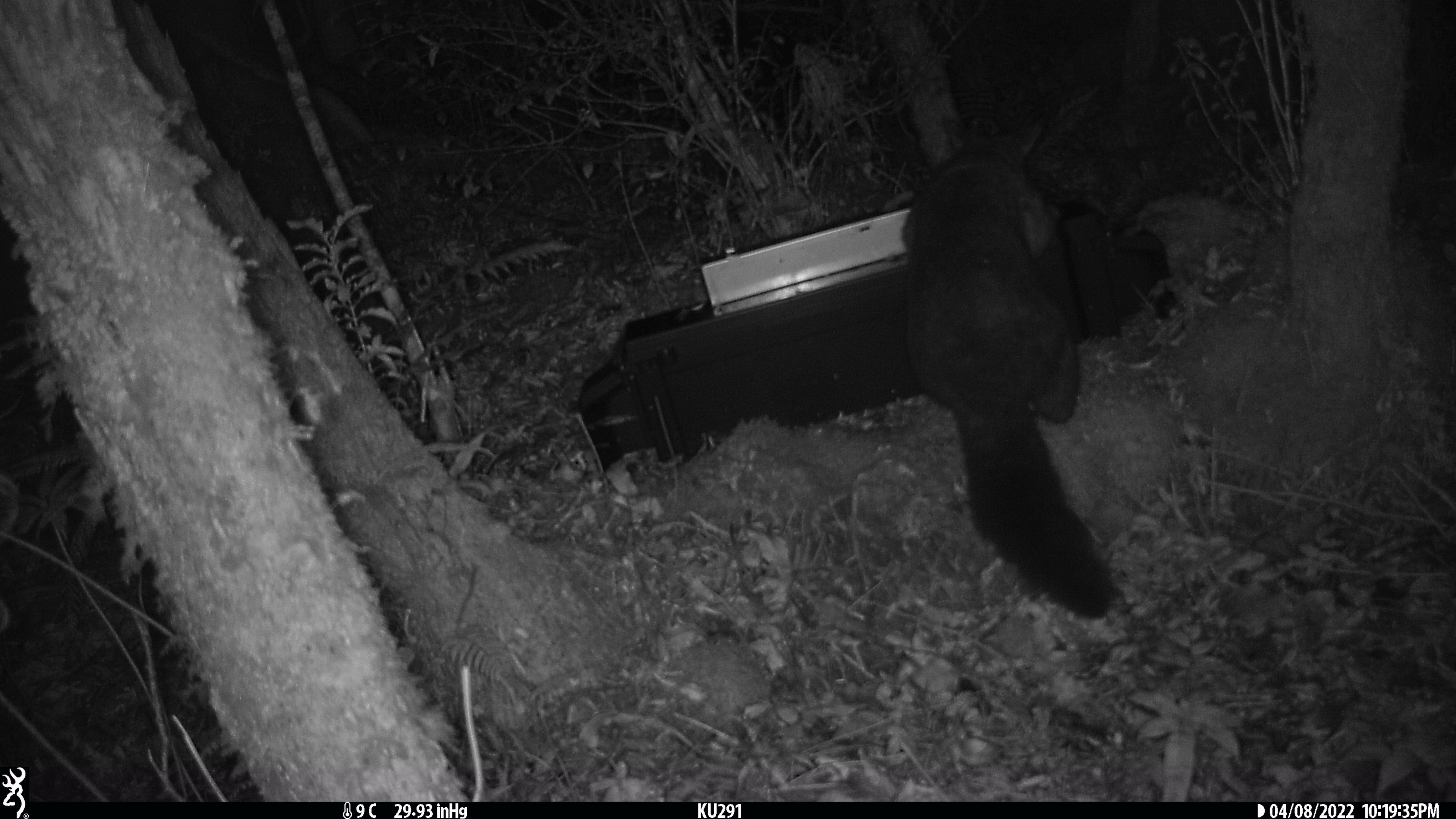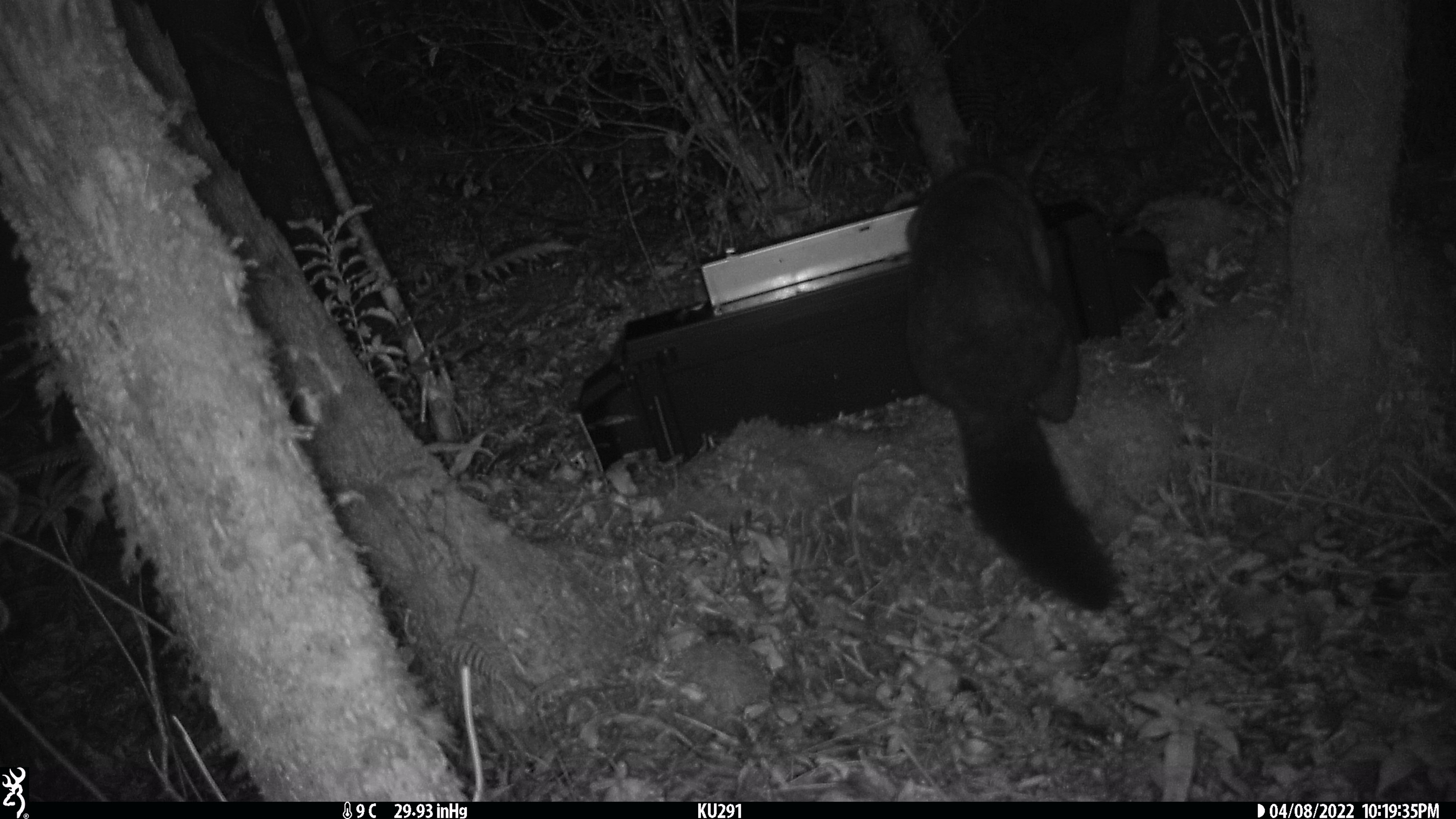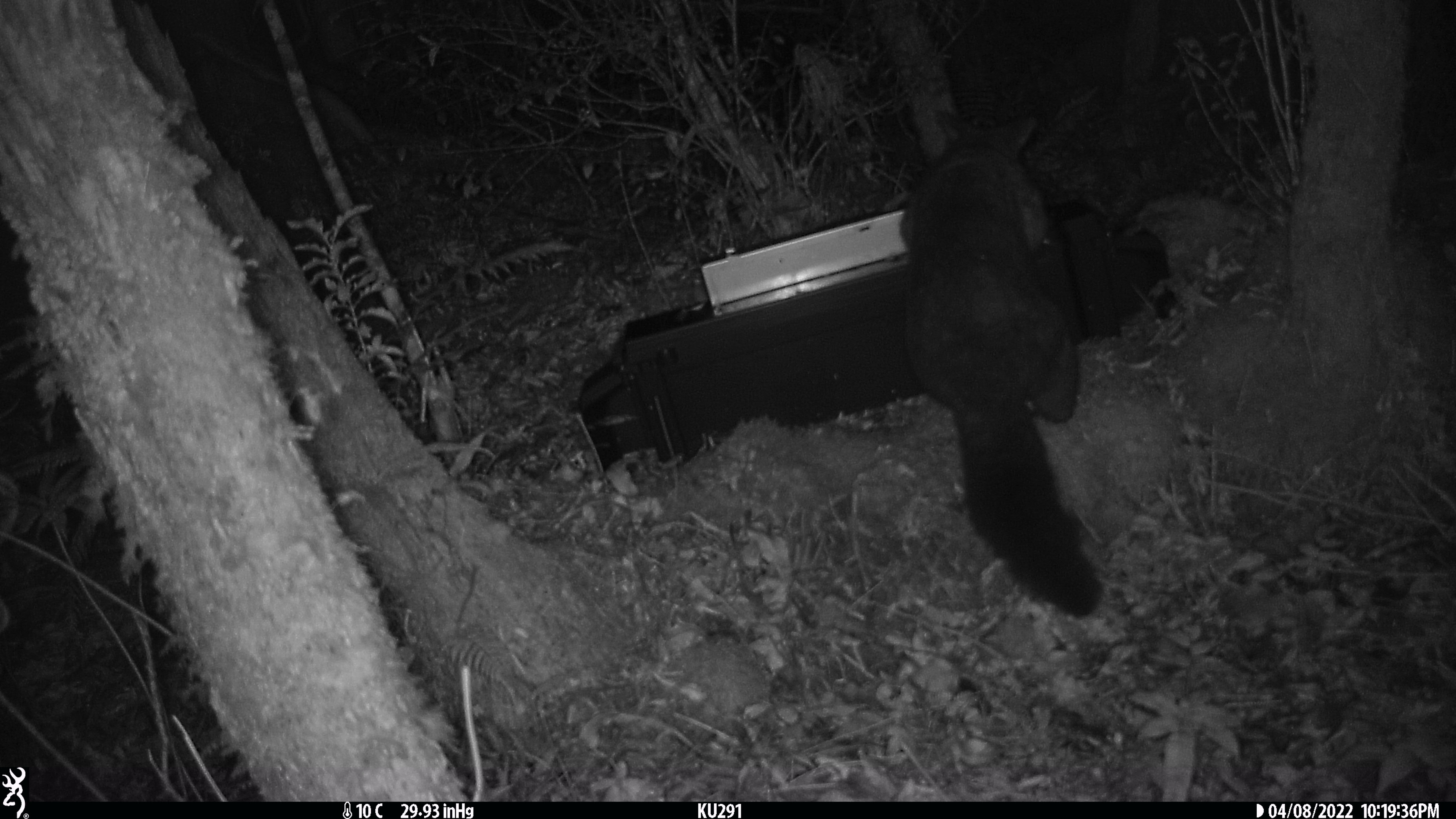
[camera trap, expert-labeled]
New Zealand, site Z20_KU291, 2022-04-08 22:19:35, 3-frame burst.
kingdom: Animalia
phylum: Chordata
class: Mammalia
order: Diprotodontia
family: Phalangeridae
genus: Trichosurus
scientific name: Trichosurus vulpecula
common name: common brushtail possum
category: possum